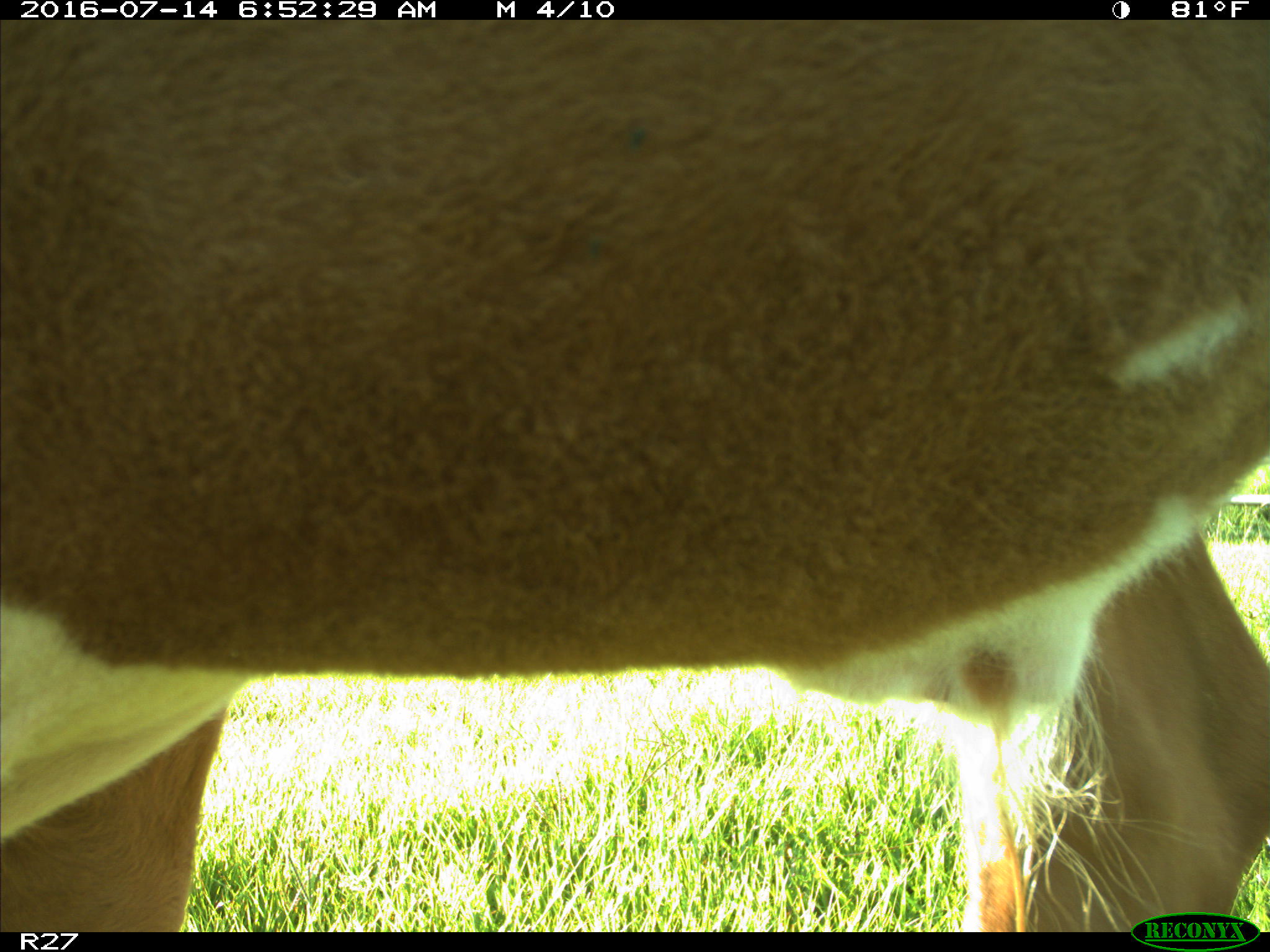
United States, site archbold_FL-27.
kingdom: Animalia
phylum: Chordata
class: Mammalia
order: Artiodactyla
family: Bovidae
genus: Bos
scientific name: Bos taurus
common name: domestic cow